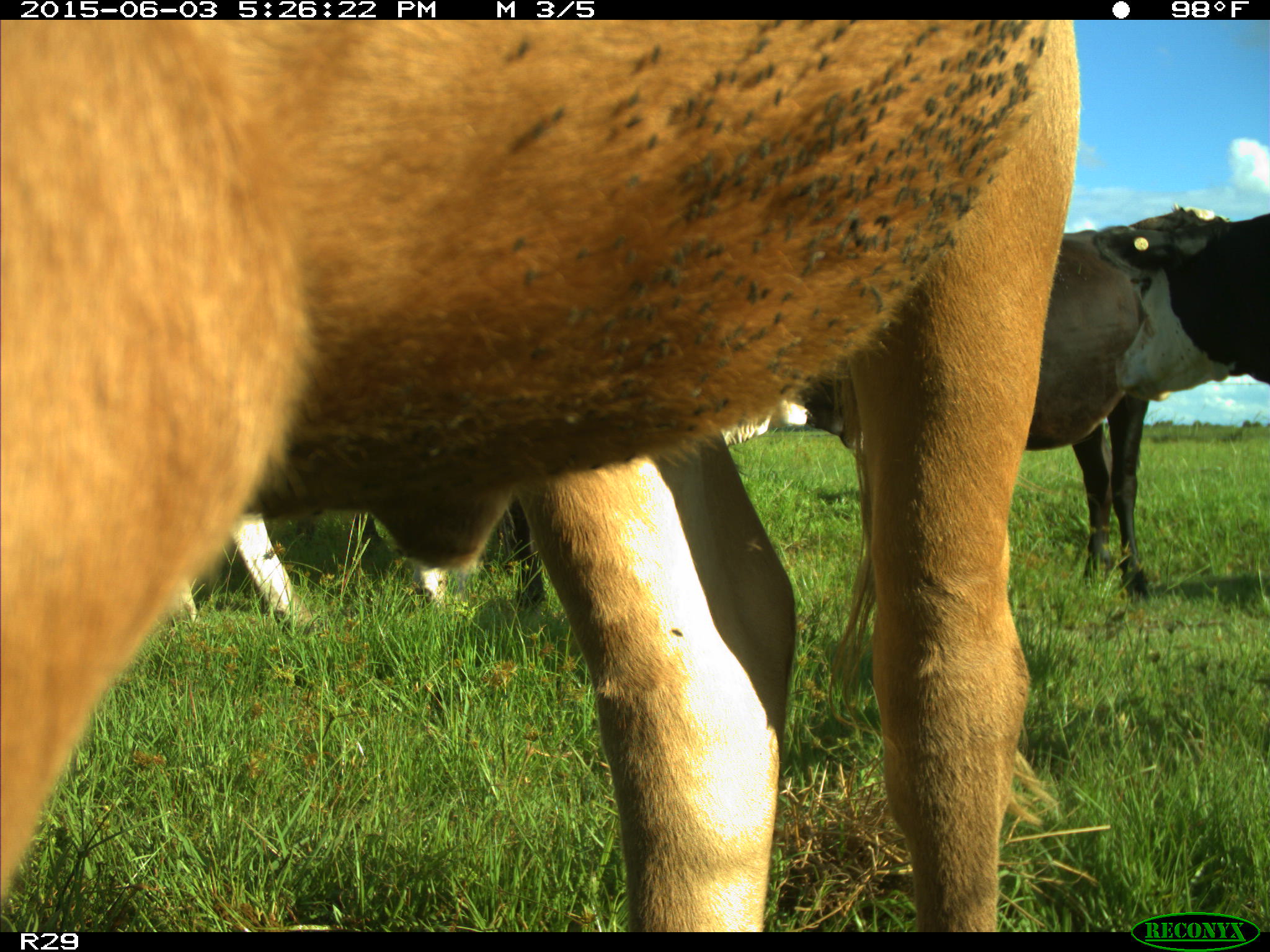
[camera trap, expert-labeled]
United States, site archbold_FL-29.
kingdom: Animalia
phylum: Chordata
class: Mammalia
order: Artiodactyla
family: Bovidae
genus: Bos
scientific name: Bos taurus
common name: domestic cow